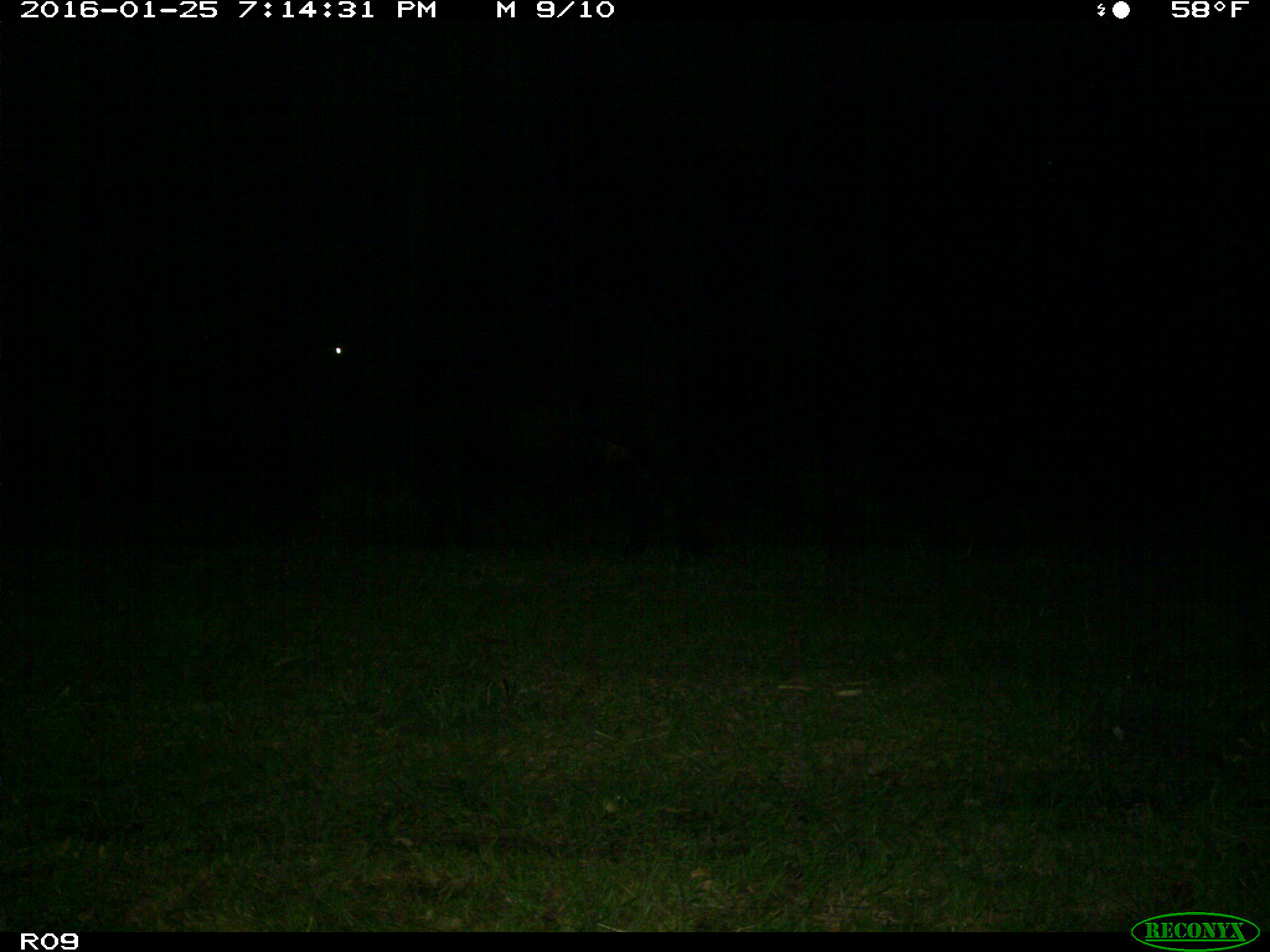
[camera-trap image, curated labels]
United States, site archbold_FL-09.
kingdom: Animalia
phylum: Chordata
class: Mammalia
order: Artiodactyla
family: Bovidae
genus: Bos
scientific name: Bos taurus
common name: domestic cow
Bos taurus (domestic cow).